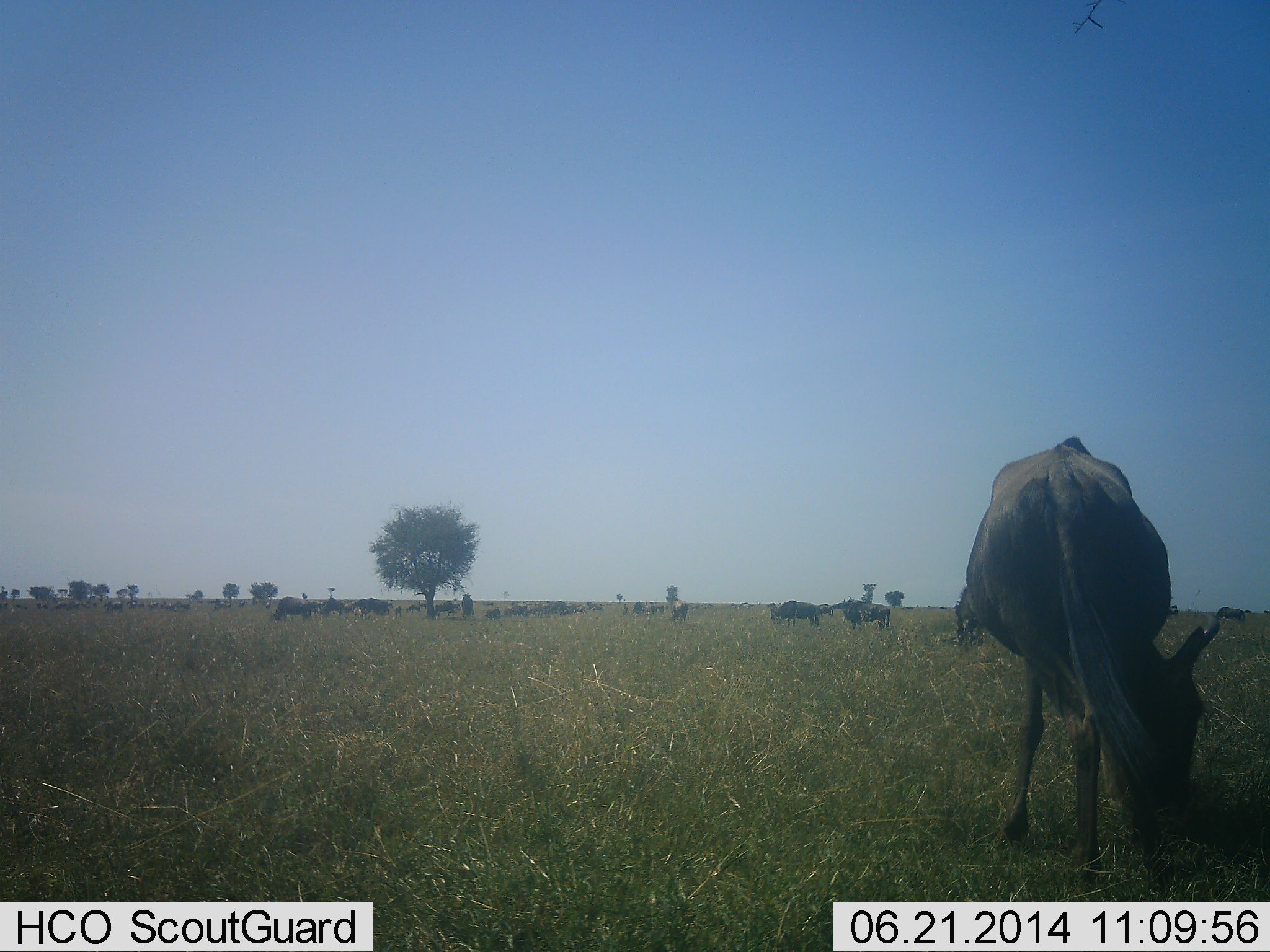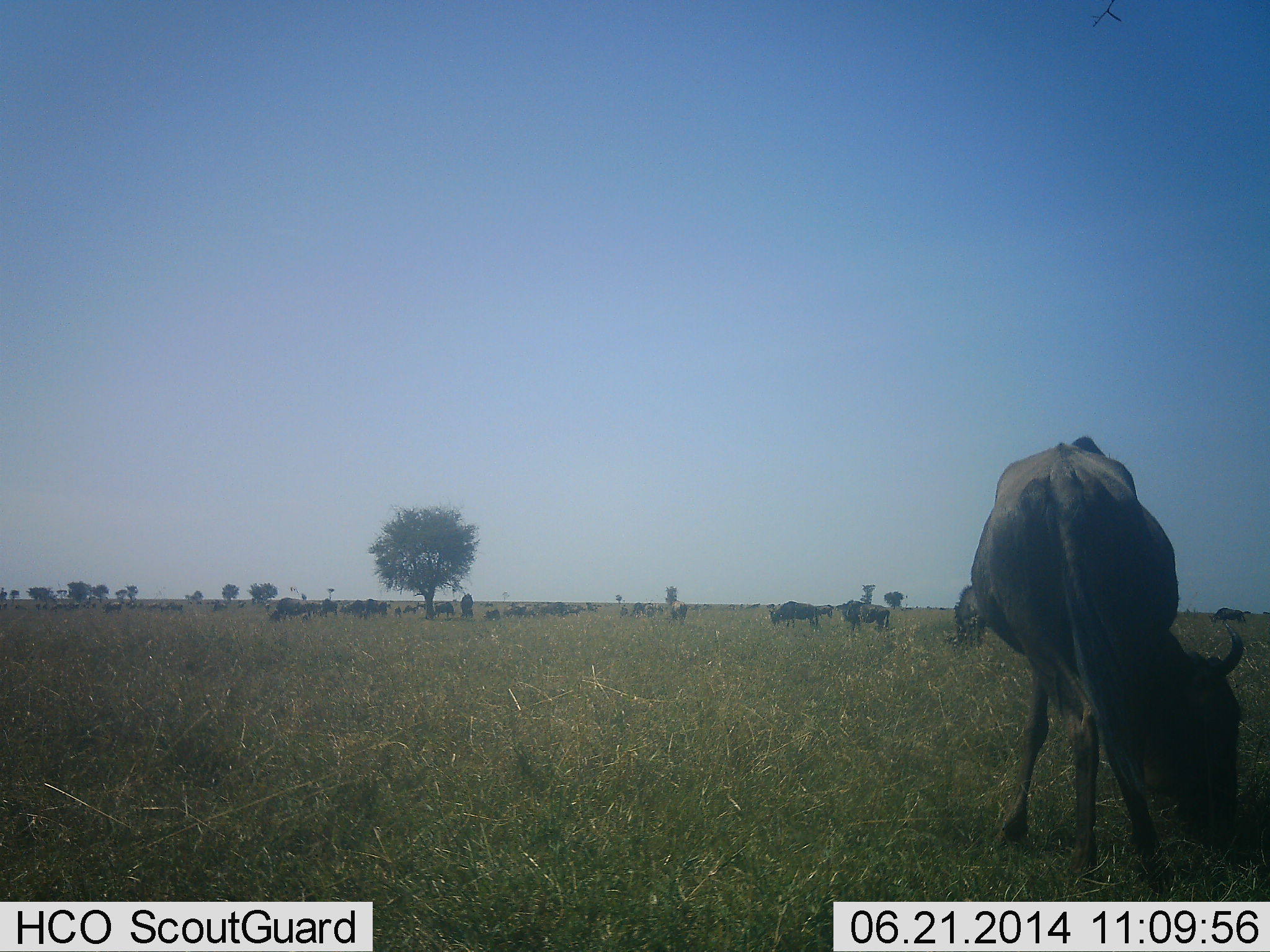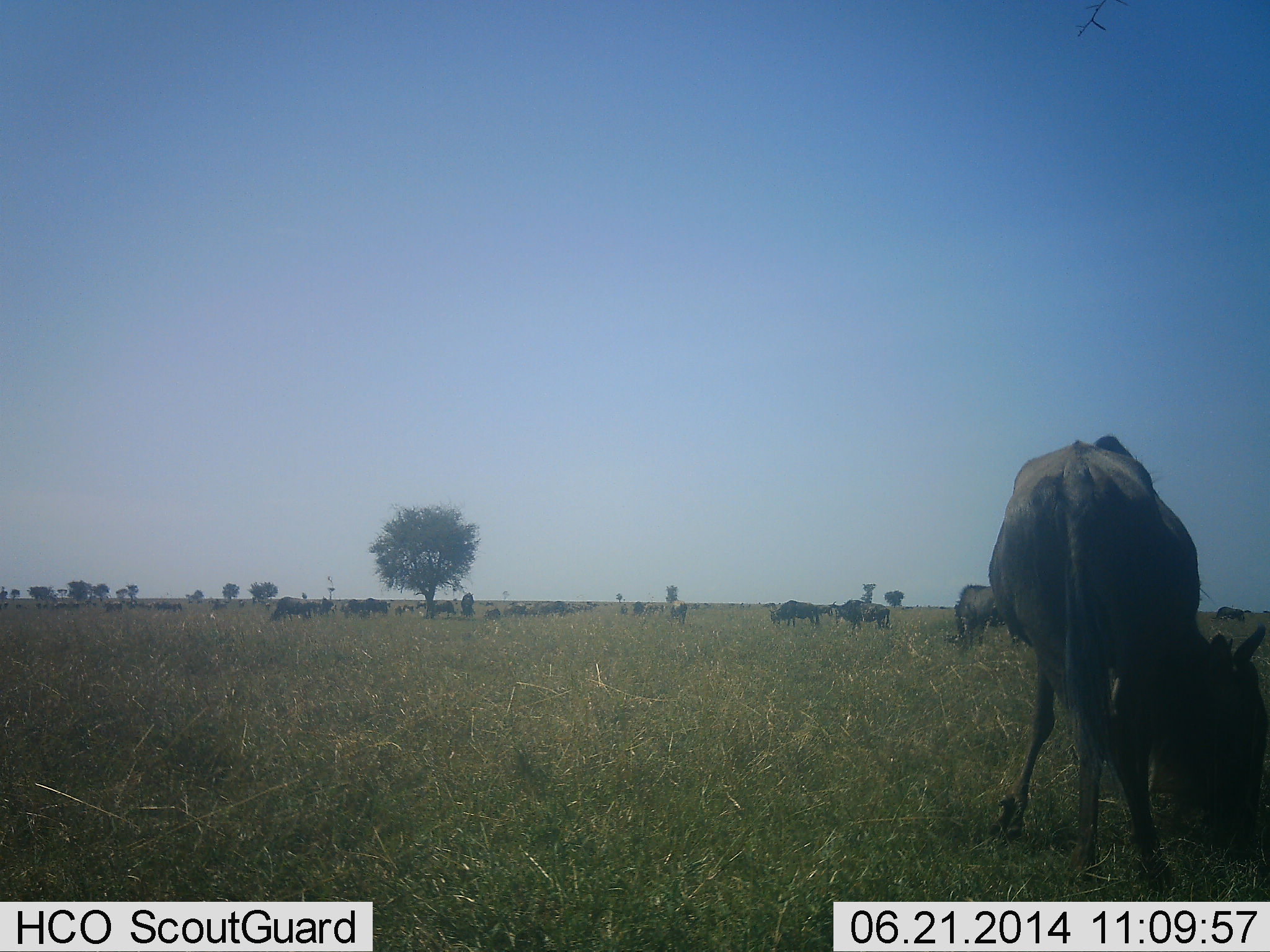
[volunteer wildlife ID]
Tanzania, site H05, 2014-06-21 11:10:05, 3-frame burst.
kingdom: Animalia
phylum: Chordata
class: Mammalia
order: Artiodactyla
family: Bovidae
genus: Connochaetes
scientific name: Connochaetes taurinus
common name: blue wildebeest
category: wildebeest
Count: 11-50.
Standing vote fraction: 60%.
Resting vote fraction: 0%.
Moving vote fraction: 40%.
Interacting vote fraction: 0%.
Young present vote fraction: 0%.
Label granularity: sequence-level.